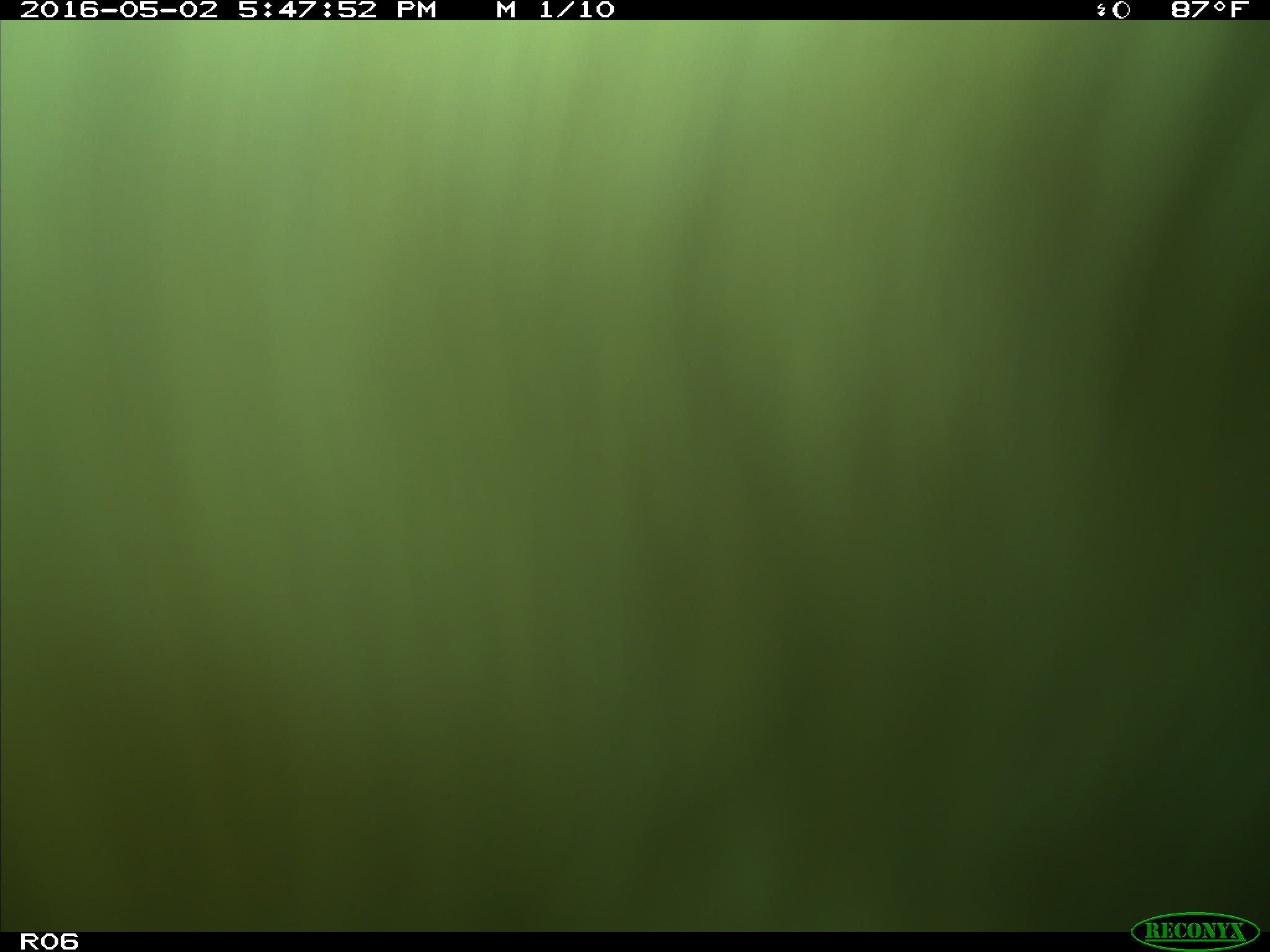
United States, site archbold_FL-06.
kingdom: Animalia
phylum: Chordata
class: Mammalia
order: Artiodactyla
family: Bovidae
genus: Bos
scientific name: Bos taurus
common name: domestic cow